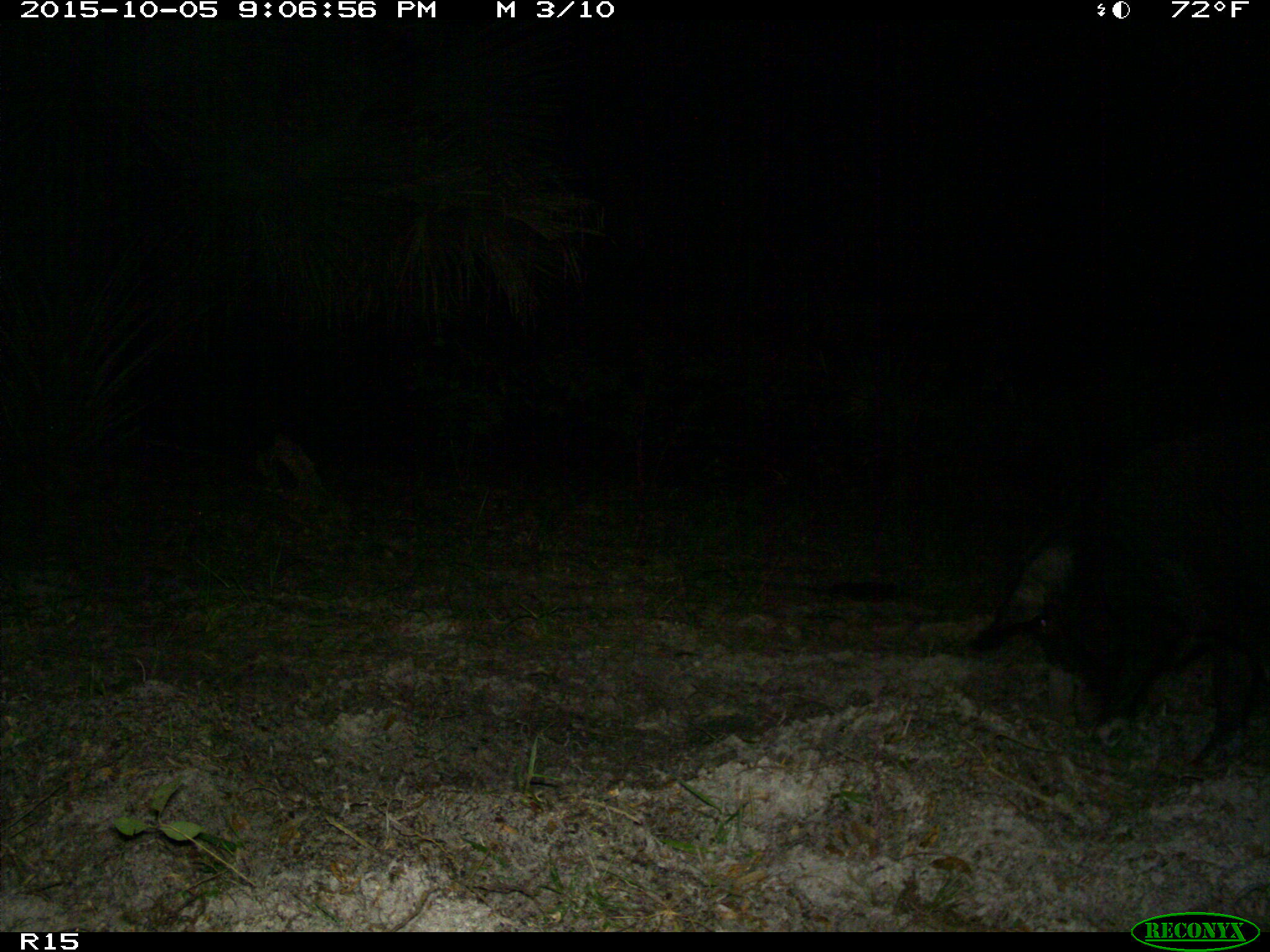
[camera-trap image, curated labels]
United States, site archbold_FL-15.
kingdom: Animalia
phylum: Chordata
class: Mammalia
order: Artiodactyla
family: Suidae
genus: Sus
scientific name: Sus scrofa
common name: wild boar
Sus scrofa (wild boar).